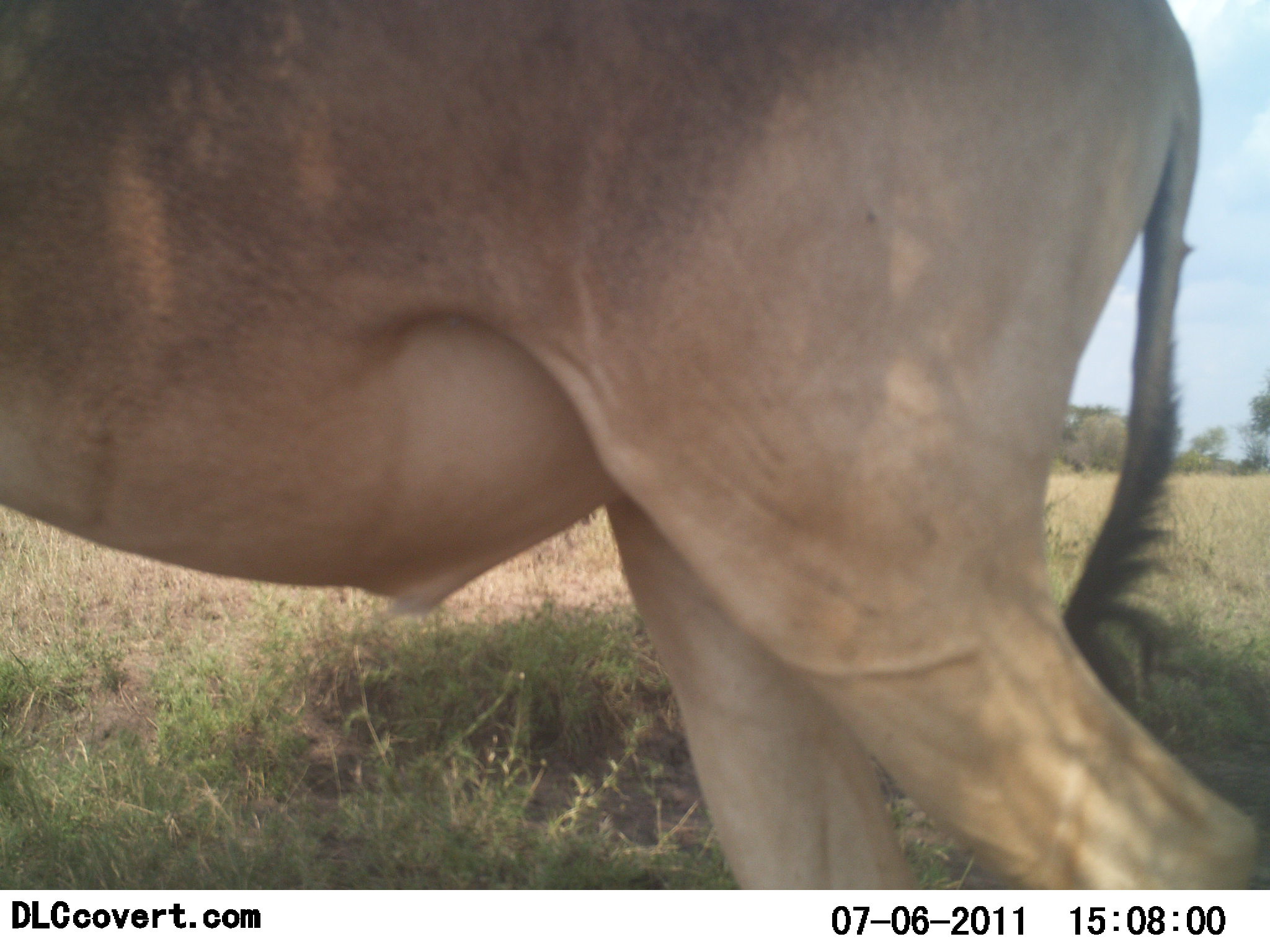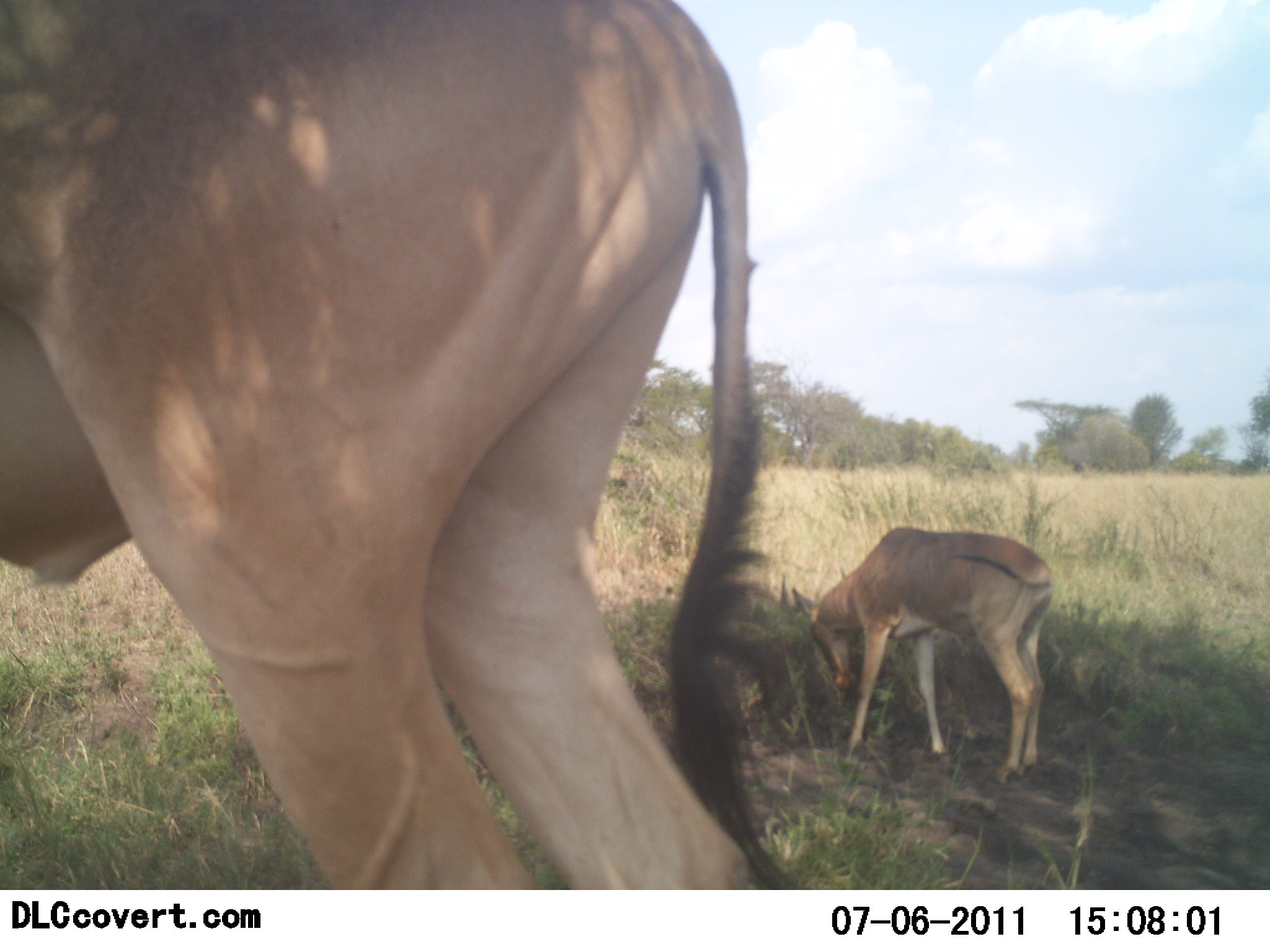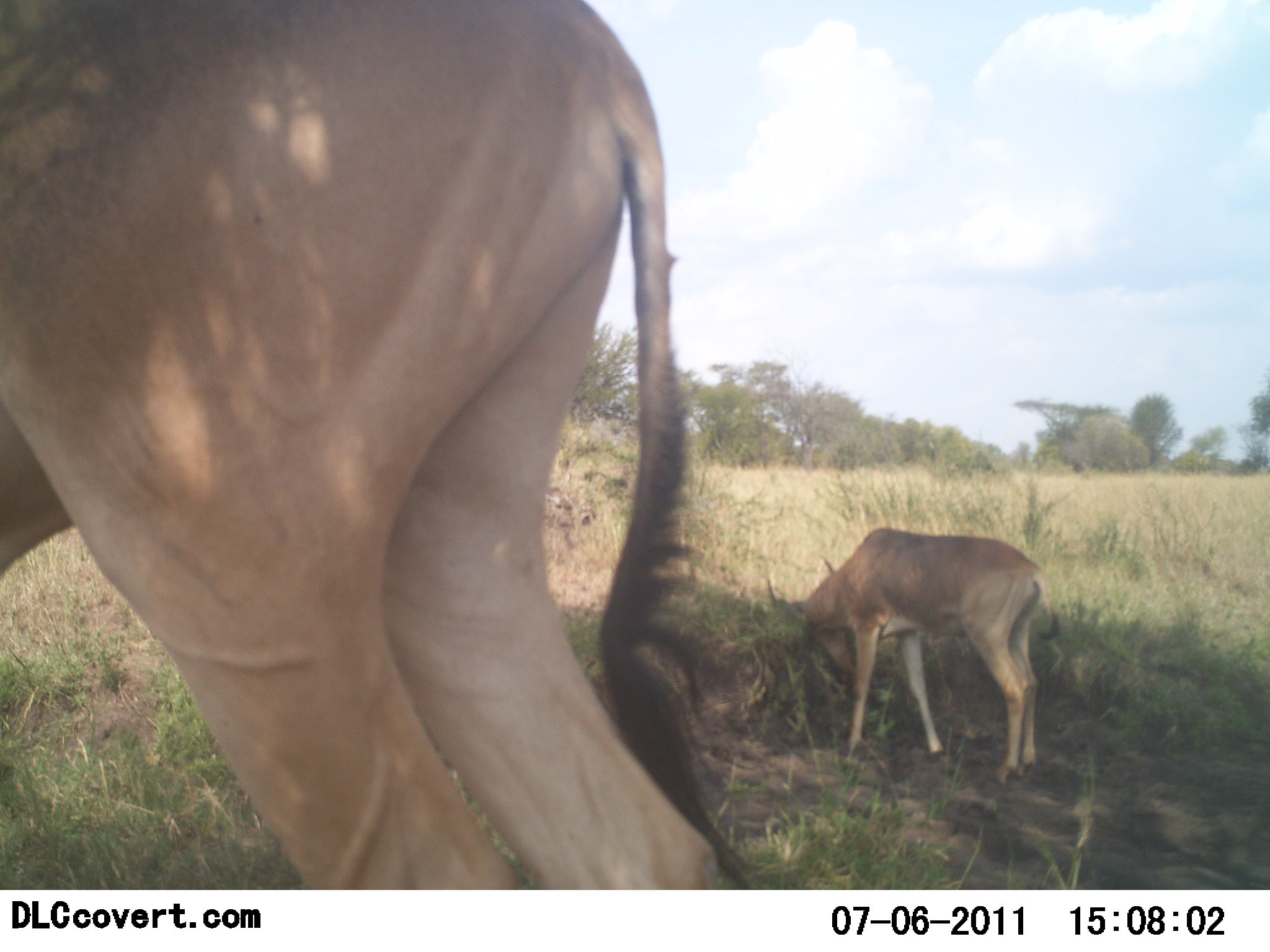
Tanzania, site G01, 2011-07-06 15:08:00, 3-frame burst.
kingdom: Animalia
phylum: Chordata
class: Mammalia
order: Artiodactyla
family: Bovidae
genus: Alcelaphus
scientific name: Alcelaphus buselaphus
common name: hartebeest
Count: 2.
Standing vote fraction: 64%.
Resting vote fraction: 0%.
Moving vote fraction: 27%.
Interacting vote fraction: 0%.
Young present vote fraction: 45%.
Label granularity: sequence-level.